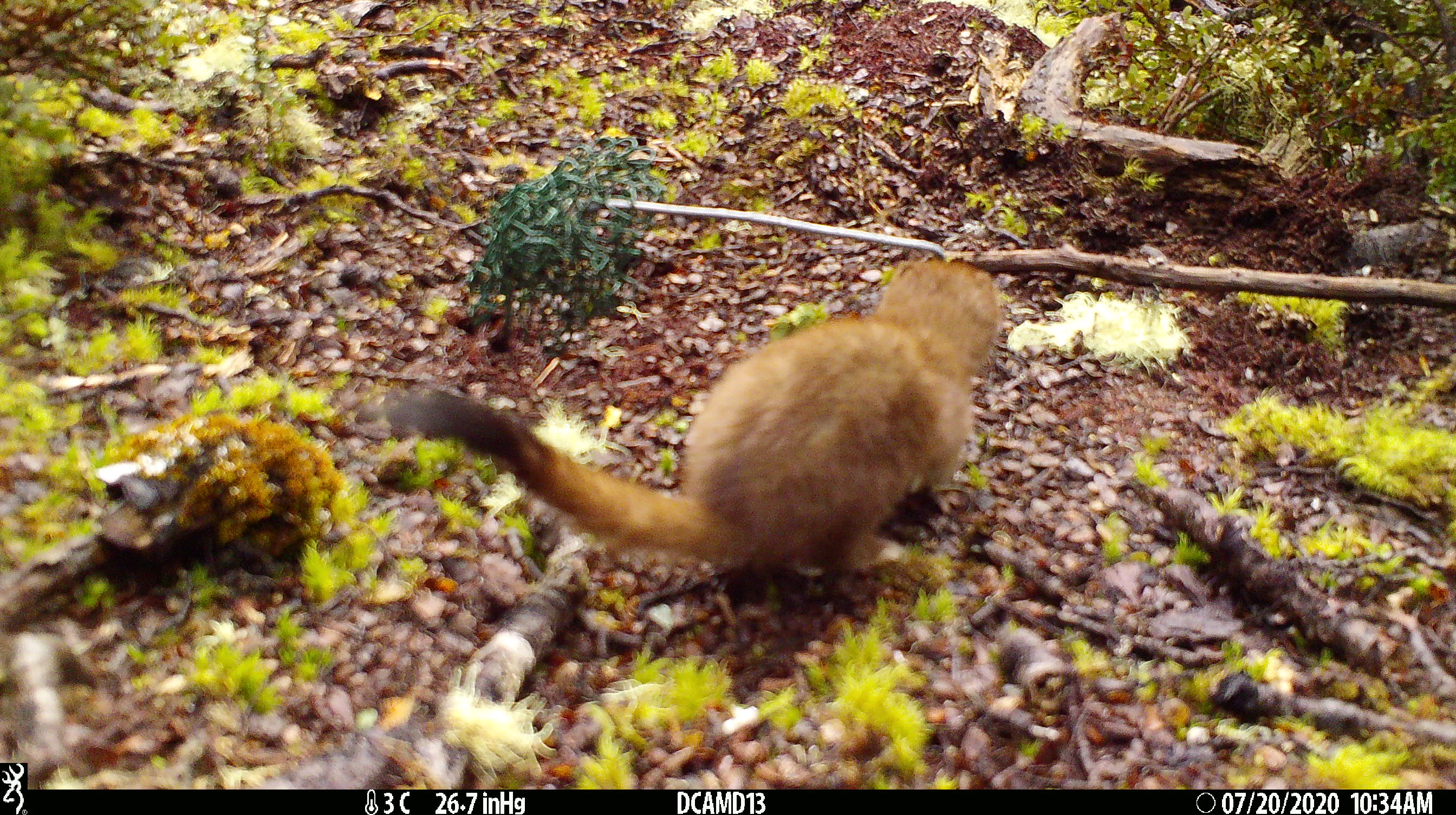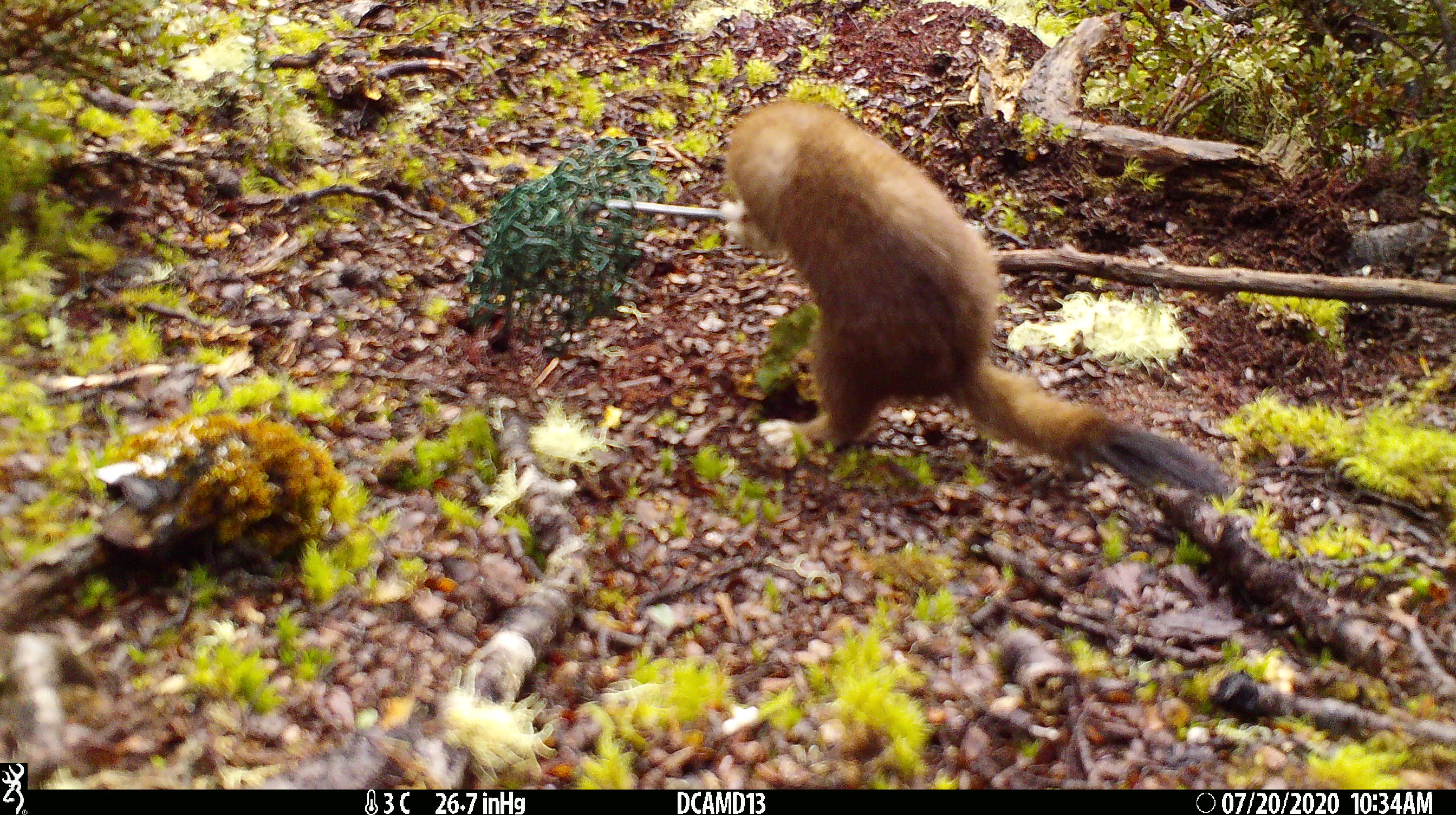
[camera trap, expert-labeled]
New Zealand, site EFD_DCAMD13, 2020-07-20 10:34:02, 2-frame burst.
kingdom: Animalia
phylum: Chordata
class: Mammalia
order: Carnivora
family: Mustelidae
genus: Mustela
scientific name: Mustela erminea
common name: stoat